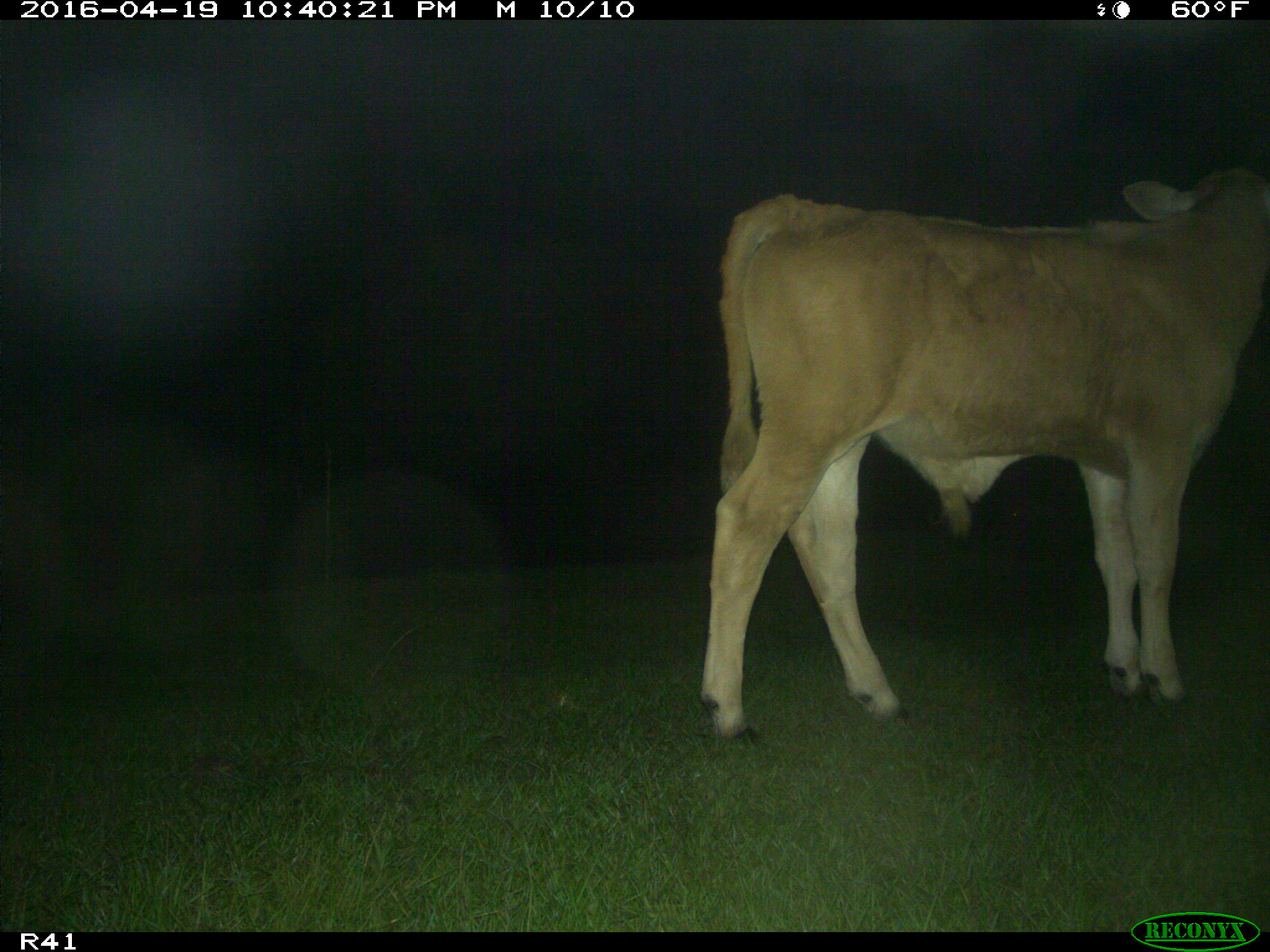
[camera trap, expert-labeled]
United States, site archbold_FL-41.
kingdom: Animalia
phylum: Chordata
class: Mammalia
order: Artiodactyla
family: Bovidae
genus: Bos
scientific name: Bos taurus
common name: domestic cow